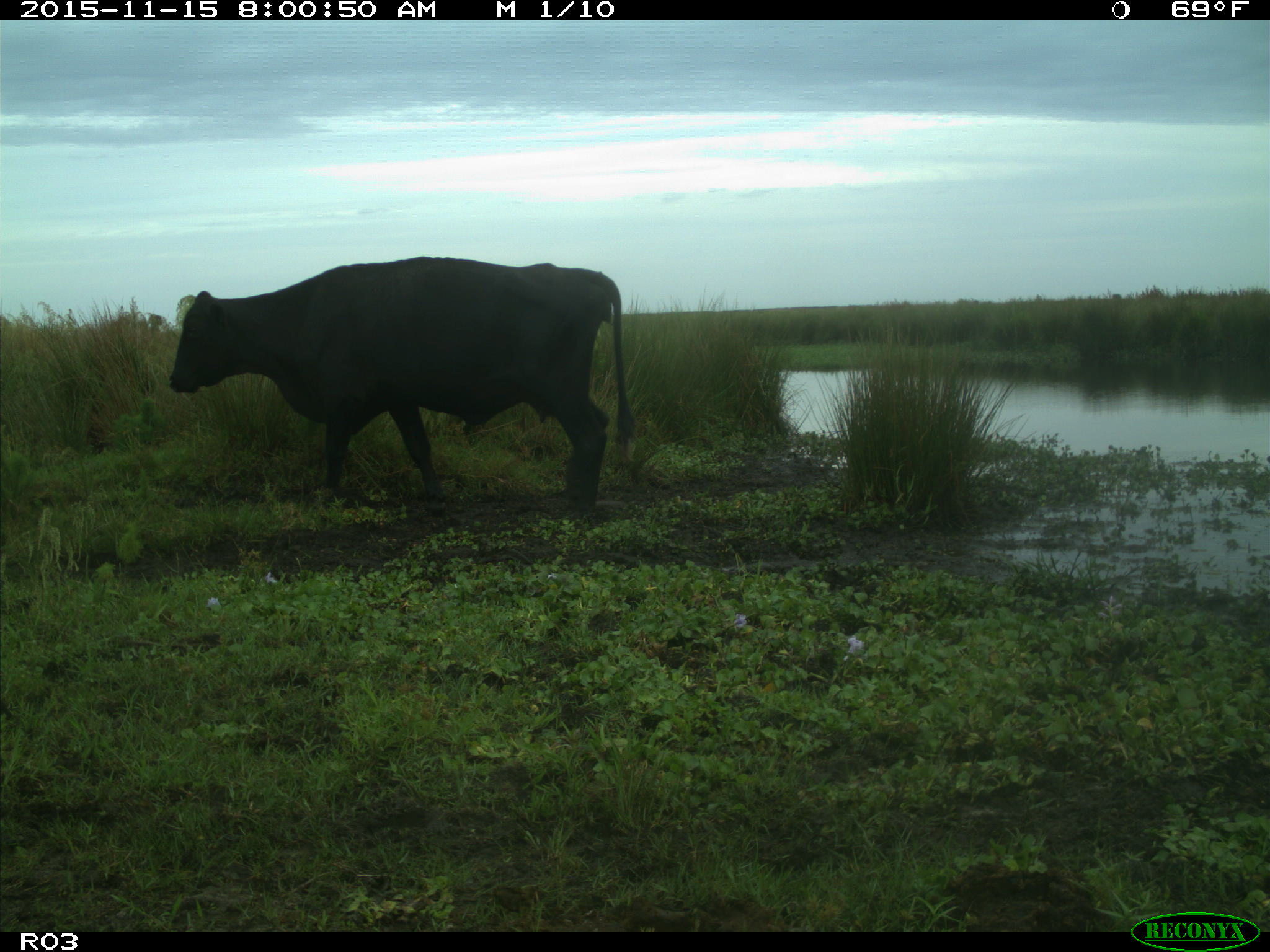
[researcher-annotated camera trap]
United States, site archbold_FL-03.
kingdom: Animalia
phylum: Chordata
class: Mammalia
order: Artiodactyla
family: Bovidae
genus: Bos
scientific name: Bos taurus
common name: domestic cow